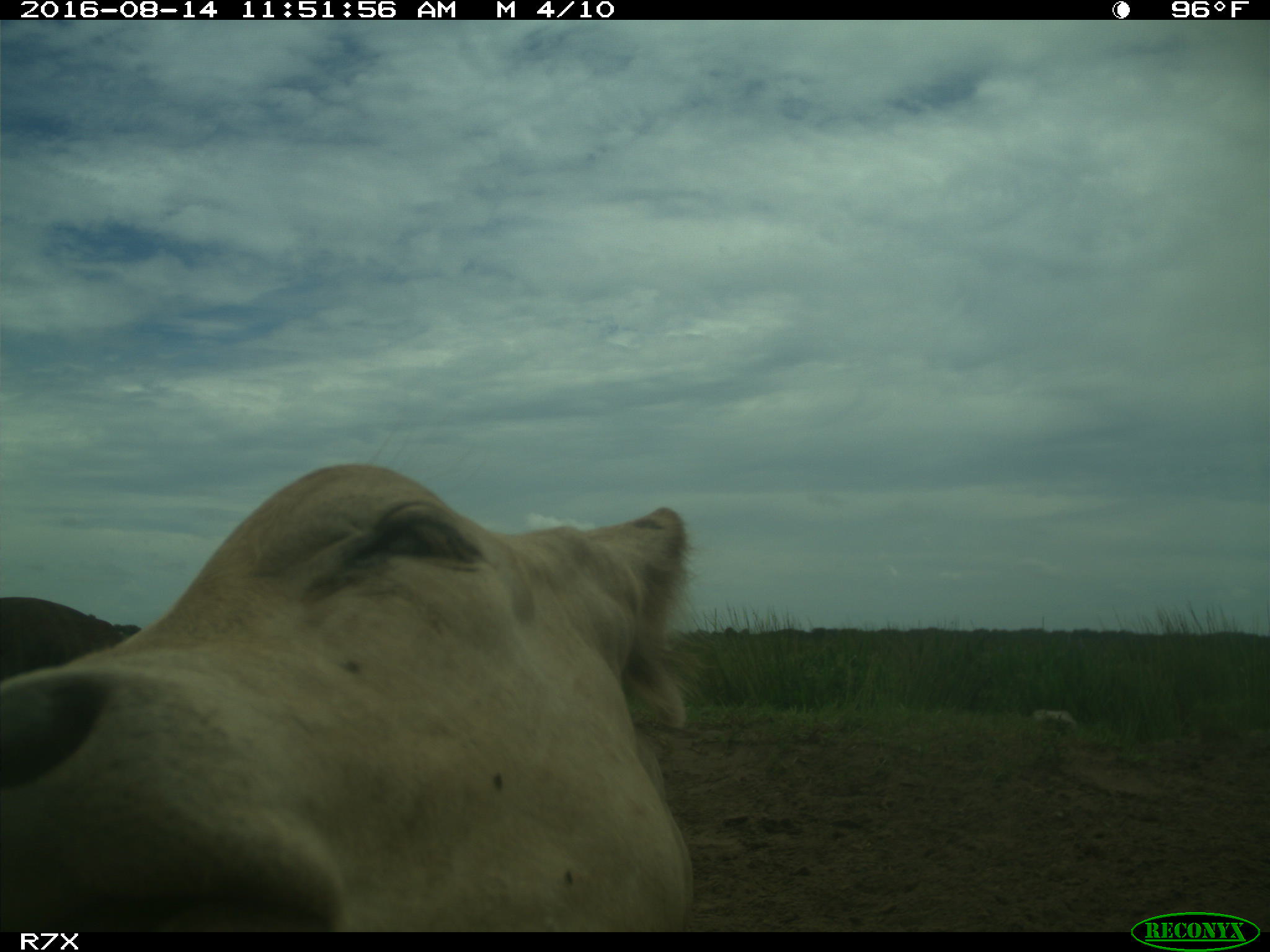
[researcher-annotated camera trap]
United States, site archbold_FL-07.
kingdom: Animalia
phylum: Chordata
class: Mammalia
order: Artiodactyla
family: Bovidae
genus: Bos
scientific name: Bos taurus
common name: domestic cow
Bos taurus (domestic cow).